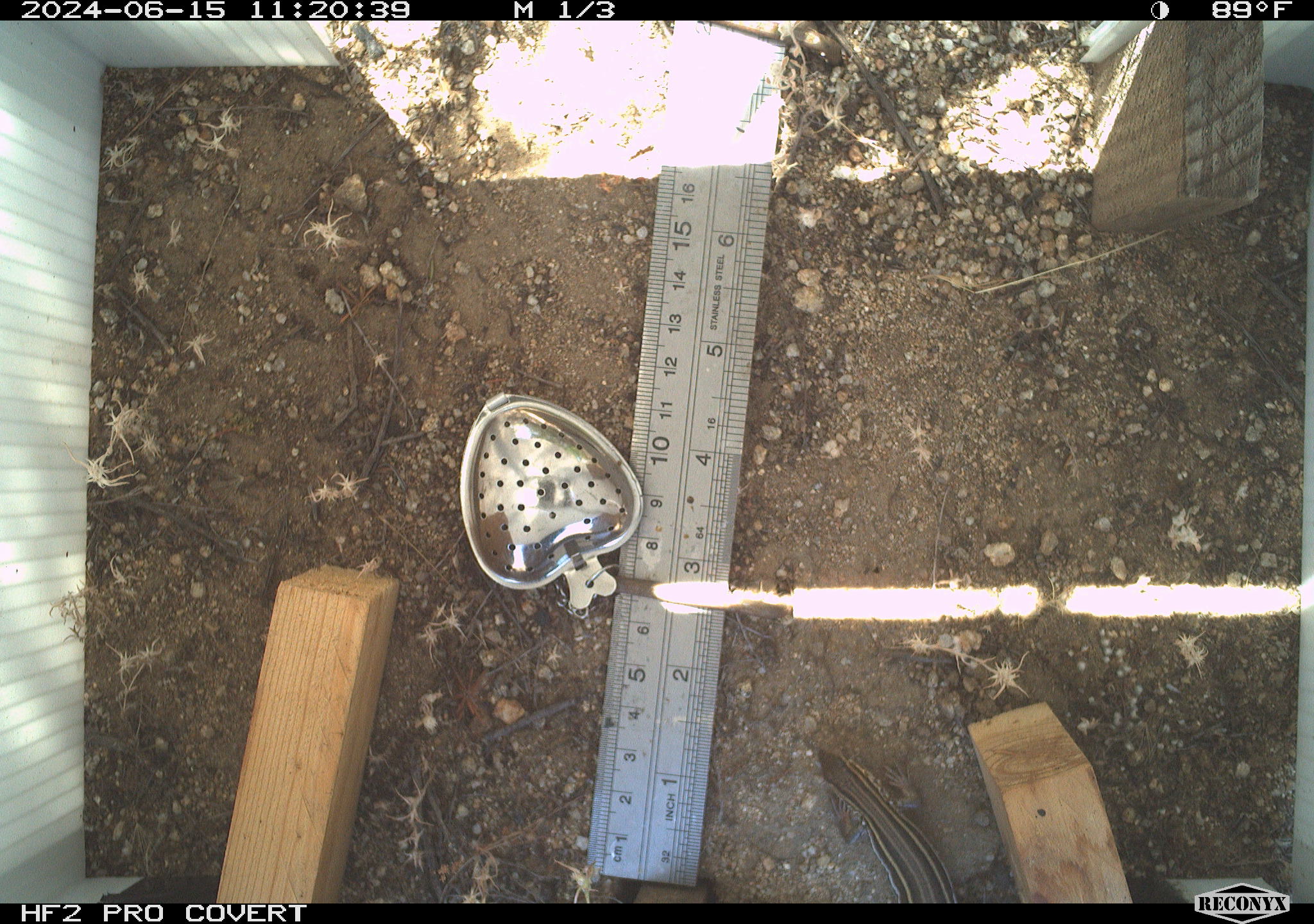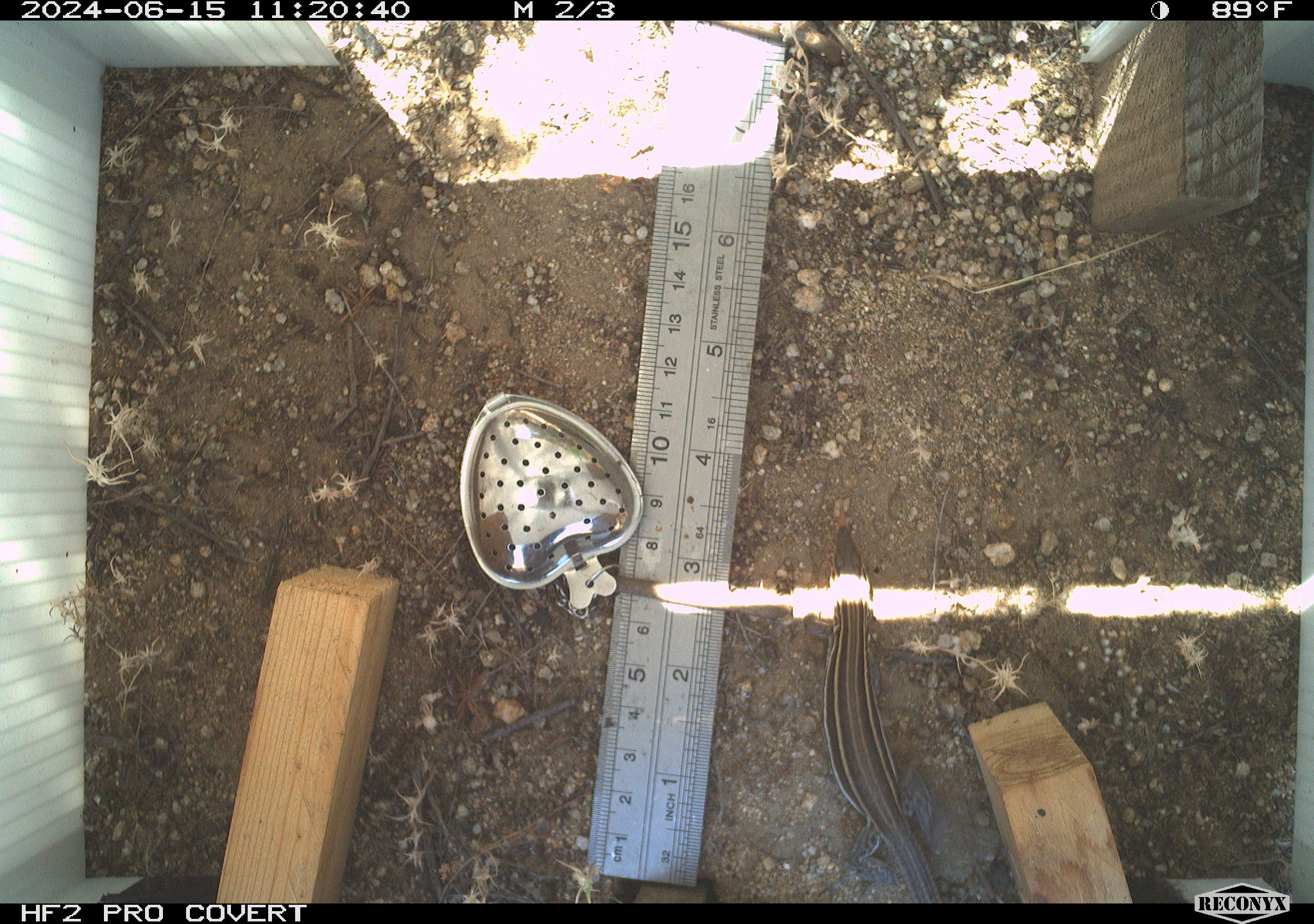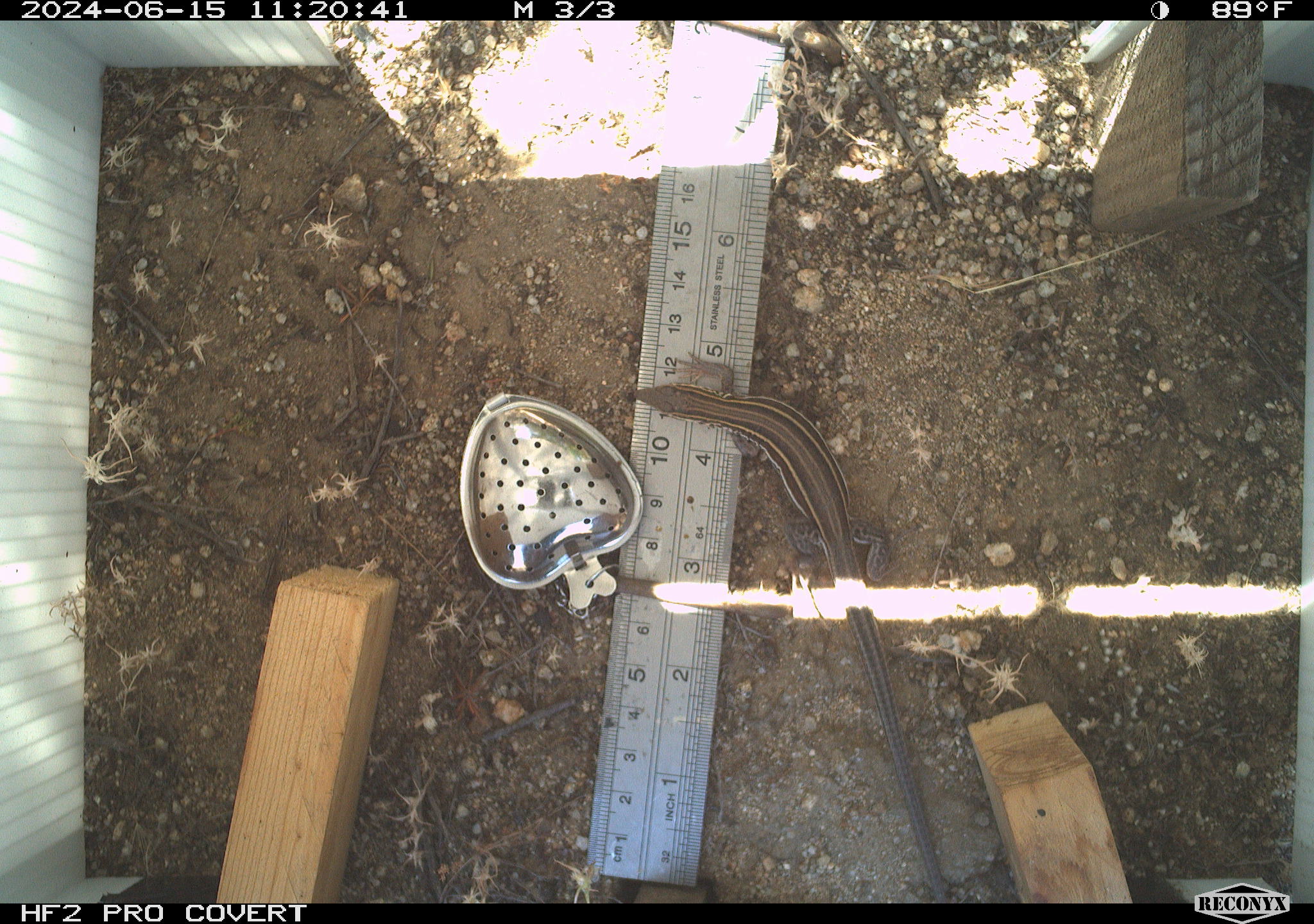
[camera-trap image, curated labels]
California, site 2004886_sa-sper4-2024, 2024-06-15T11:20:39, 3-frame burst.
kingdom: Animalia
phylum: Chordata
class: Reptilia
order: Squamata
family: Teiidae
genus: Aspidoscelis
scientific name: Aspidoscelis hyperythrus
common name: orange-throated whiptail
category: belding's orange-throated whiptail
Belding's orange-throated whiptail (orange-throated whiptail) (Aspidoscelis hyperythrus).